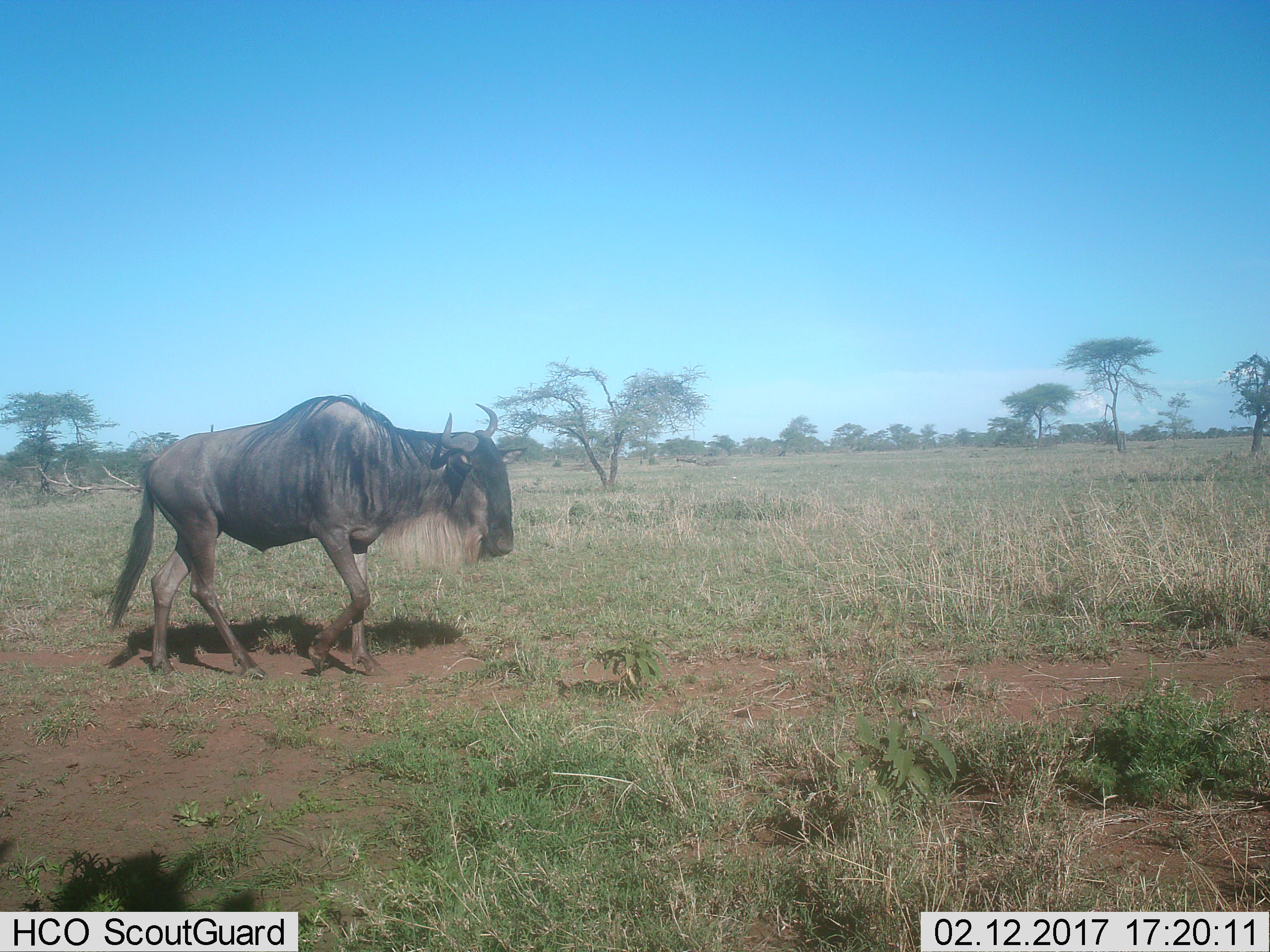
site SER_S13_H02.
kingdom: Animalia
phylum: Chordata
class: Mammalia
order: Artiodactyla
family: Bovidae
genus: Connochaetes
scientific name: Connochaetes taurinus taurinus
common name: blue wildebeest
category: wildebeestblue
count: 1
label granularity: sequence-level